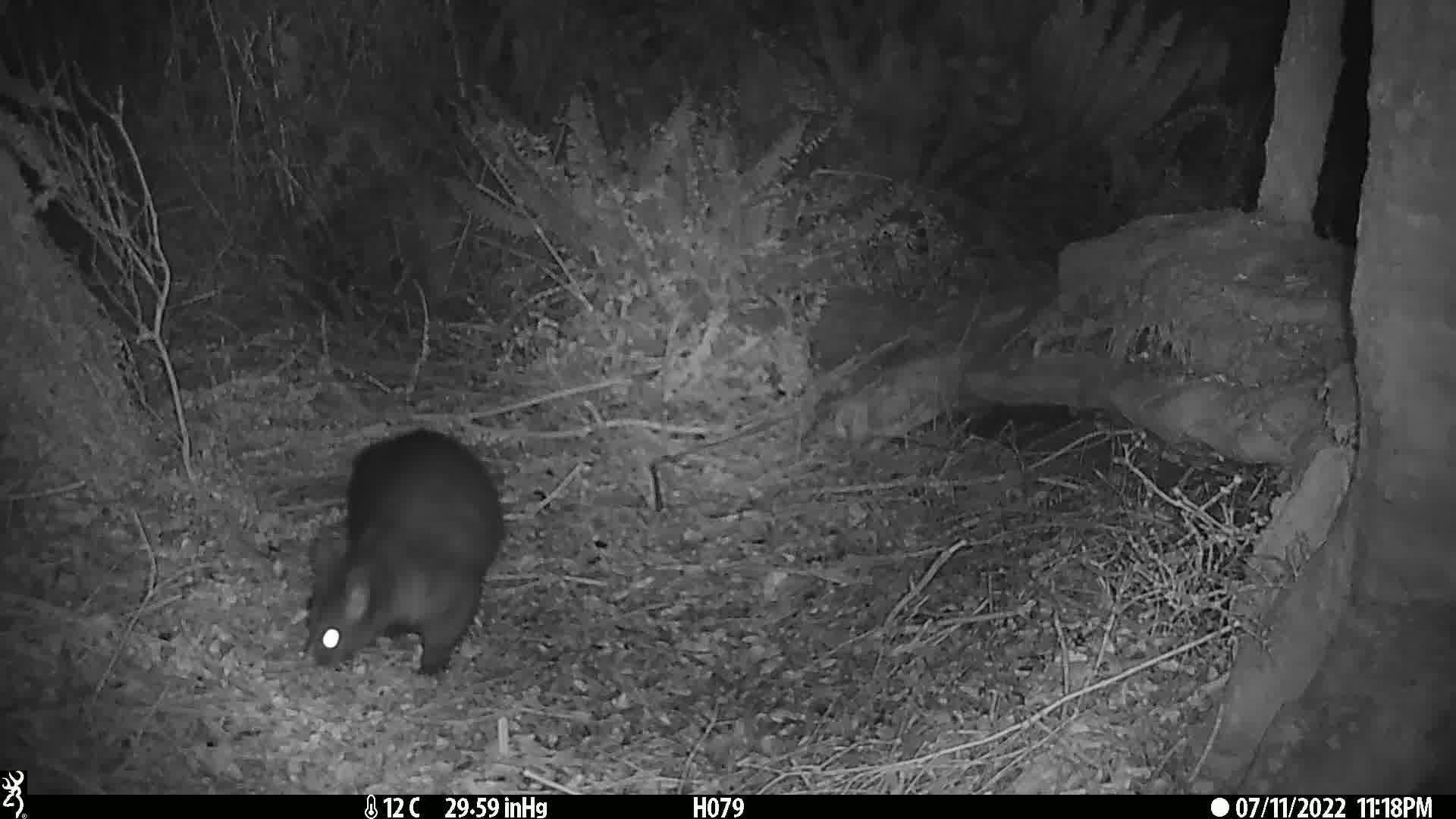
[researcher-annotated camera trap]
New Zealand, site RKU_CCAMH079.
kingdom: Animalia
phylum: Chordata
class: Mammalia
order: Diprotodontia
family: Phalangeridae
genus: Trichosurus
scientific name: Trichosurus vulpecula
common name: common brushtail possum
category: possum